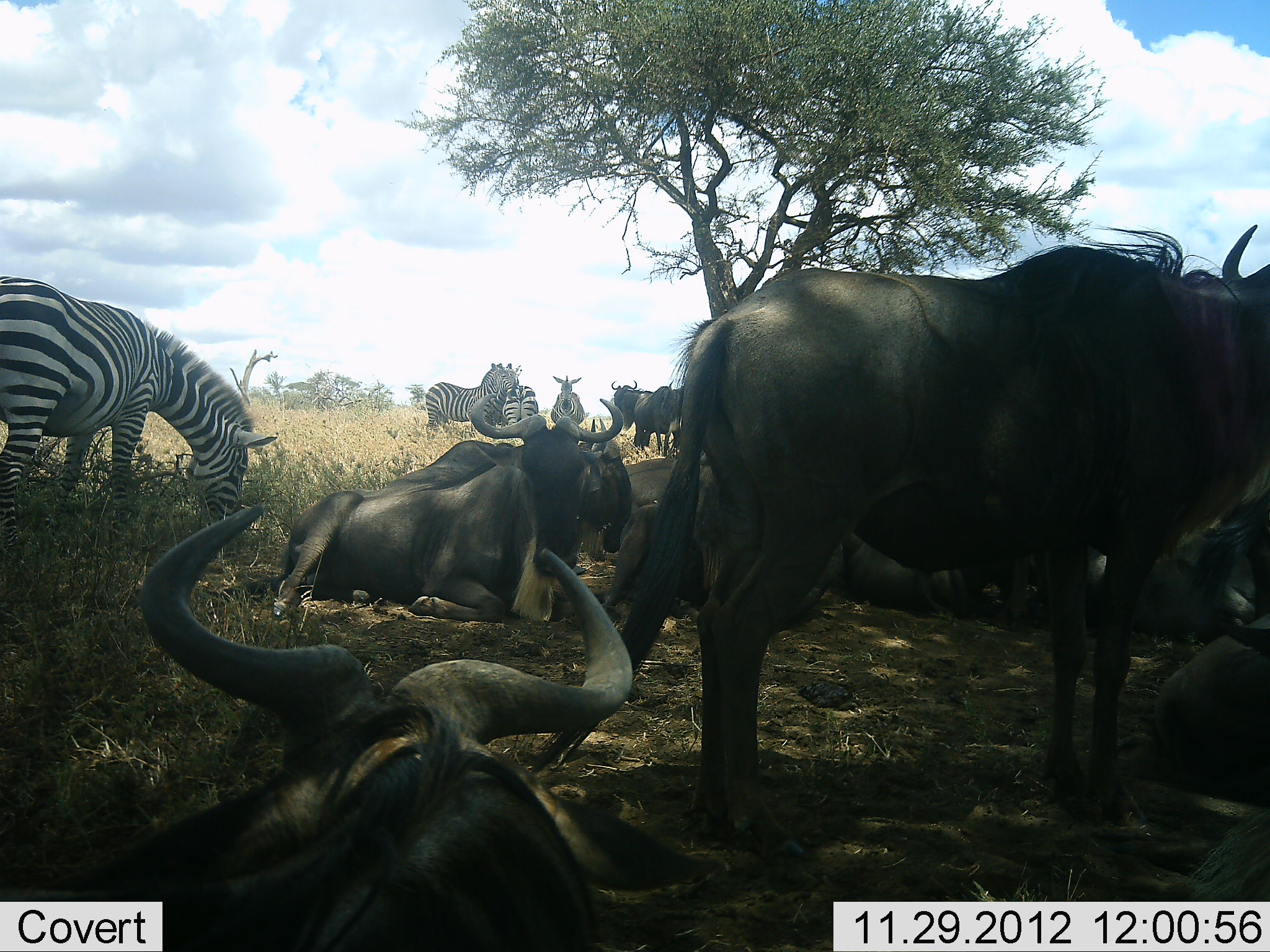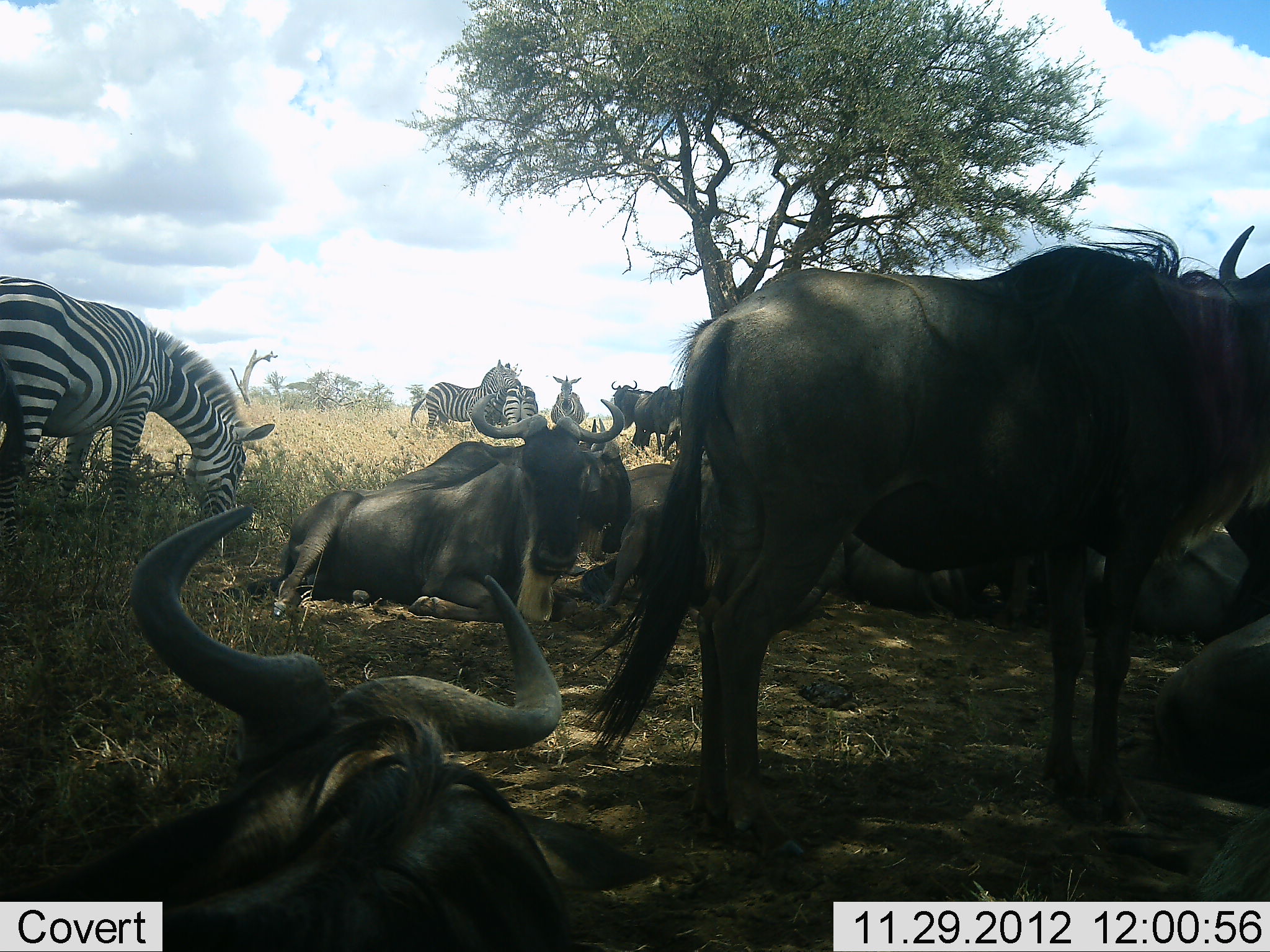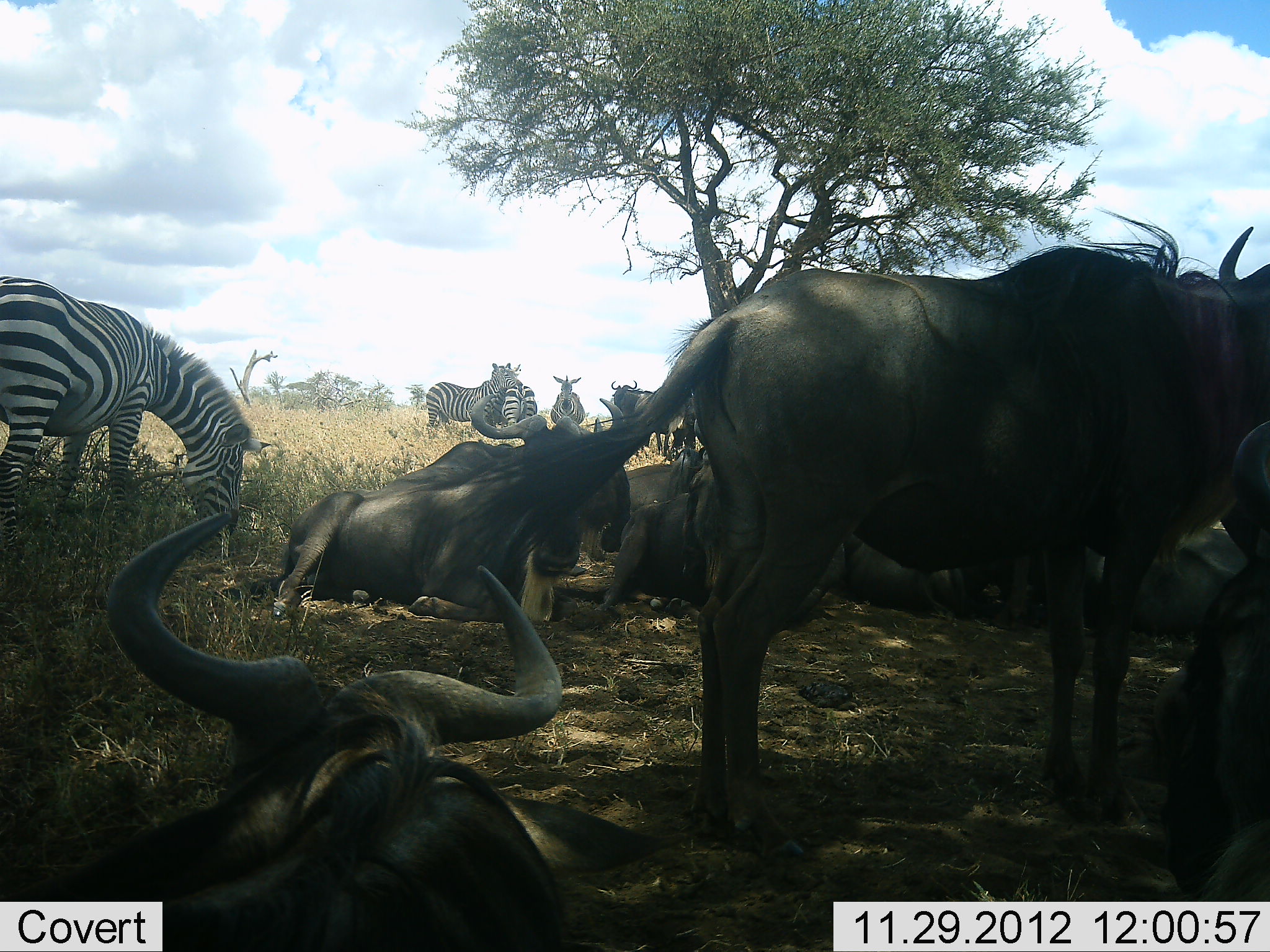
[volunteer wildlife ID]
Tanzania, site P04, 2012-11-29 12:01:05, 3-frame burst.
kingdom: Animalia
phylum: Chordata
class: Mammalia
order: Artiodactyla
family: Bovidae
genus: Connochaetes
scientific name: Connochaetes taurinus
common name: blue wildebeest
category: wildebeest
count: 10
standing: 60%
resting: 100%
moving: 0%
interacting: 0%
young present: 0%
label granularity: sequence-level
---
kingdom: Animalia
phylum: Chordata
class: Mammalia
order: Perissodactyla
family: Equidae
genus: Equus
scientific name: Equus quagga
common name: plains zebra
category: zebra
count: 4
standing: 90%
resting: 0%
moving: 10%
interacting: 0%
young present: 0%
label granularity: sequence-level